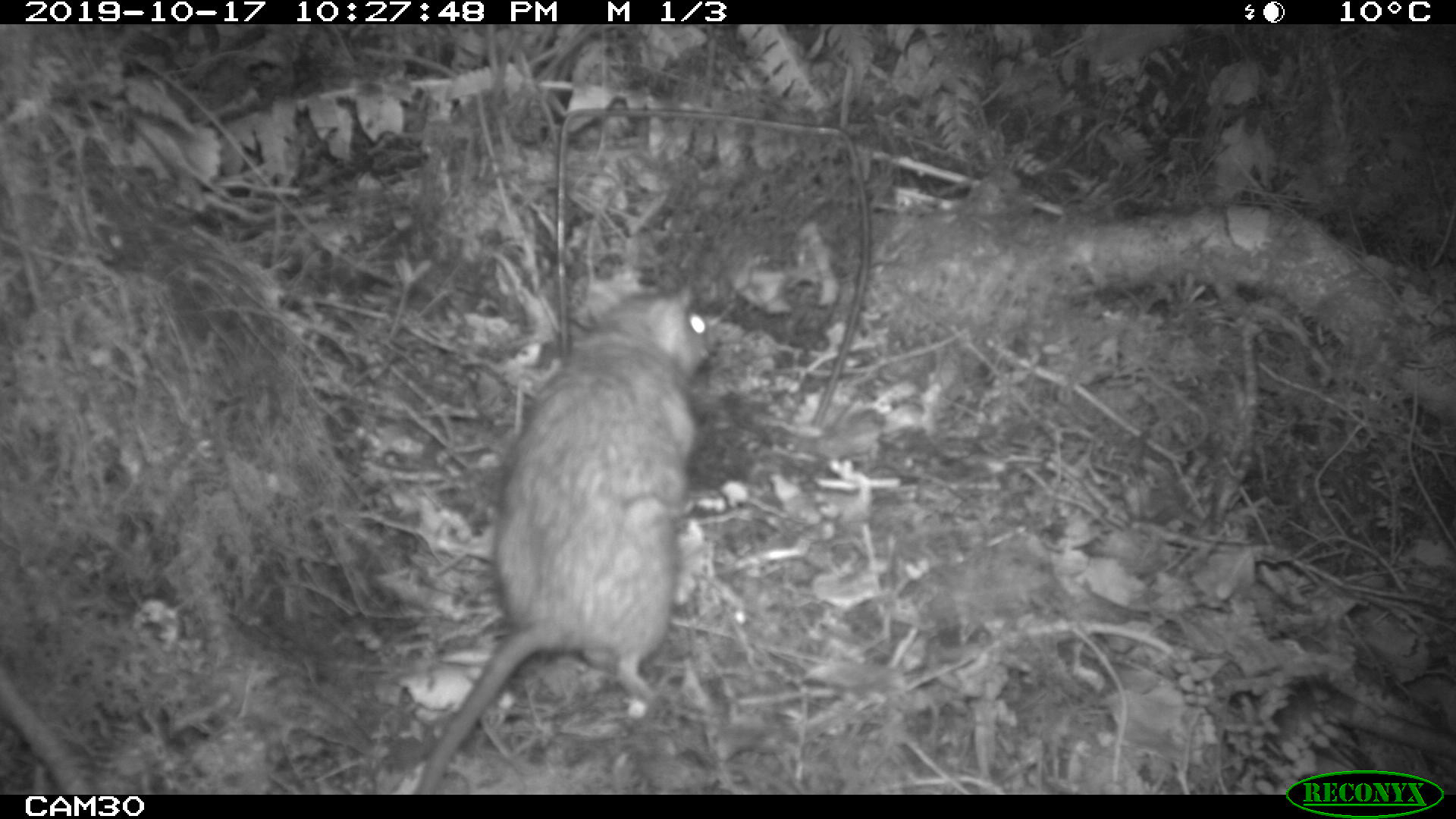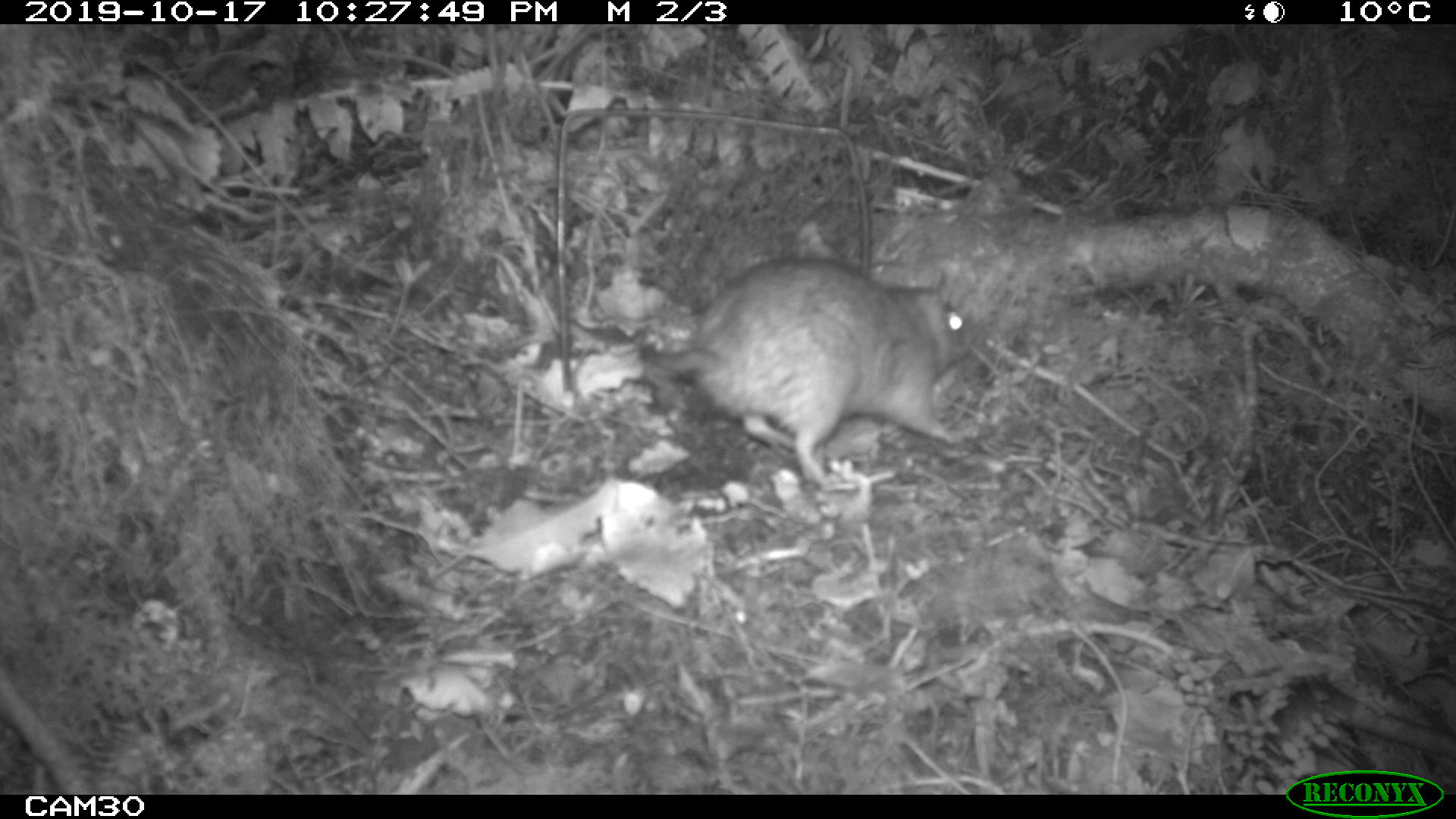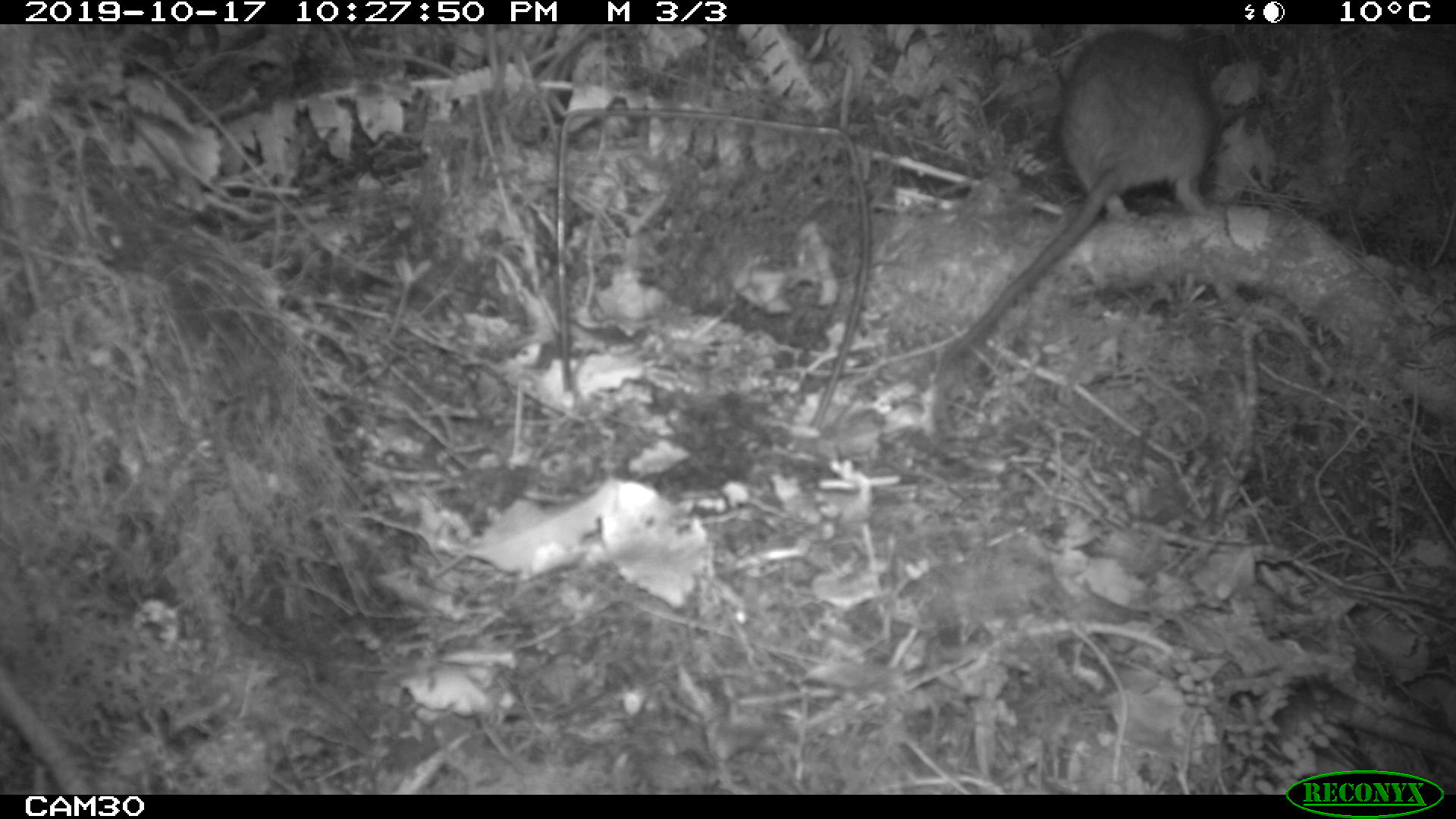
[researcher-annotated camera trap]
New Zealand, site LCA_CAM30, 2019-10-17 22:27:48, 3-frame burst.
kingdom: Animalia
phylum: Chordata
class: Mammalia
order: Rodentia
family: Muridae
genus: Rattus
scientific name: Rattus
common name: rat